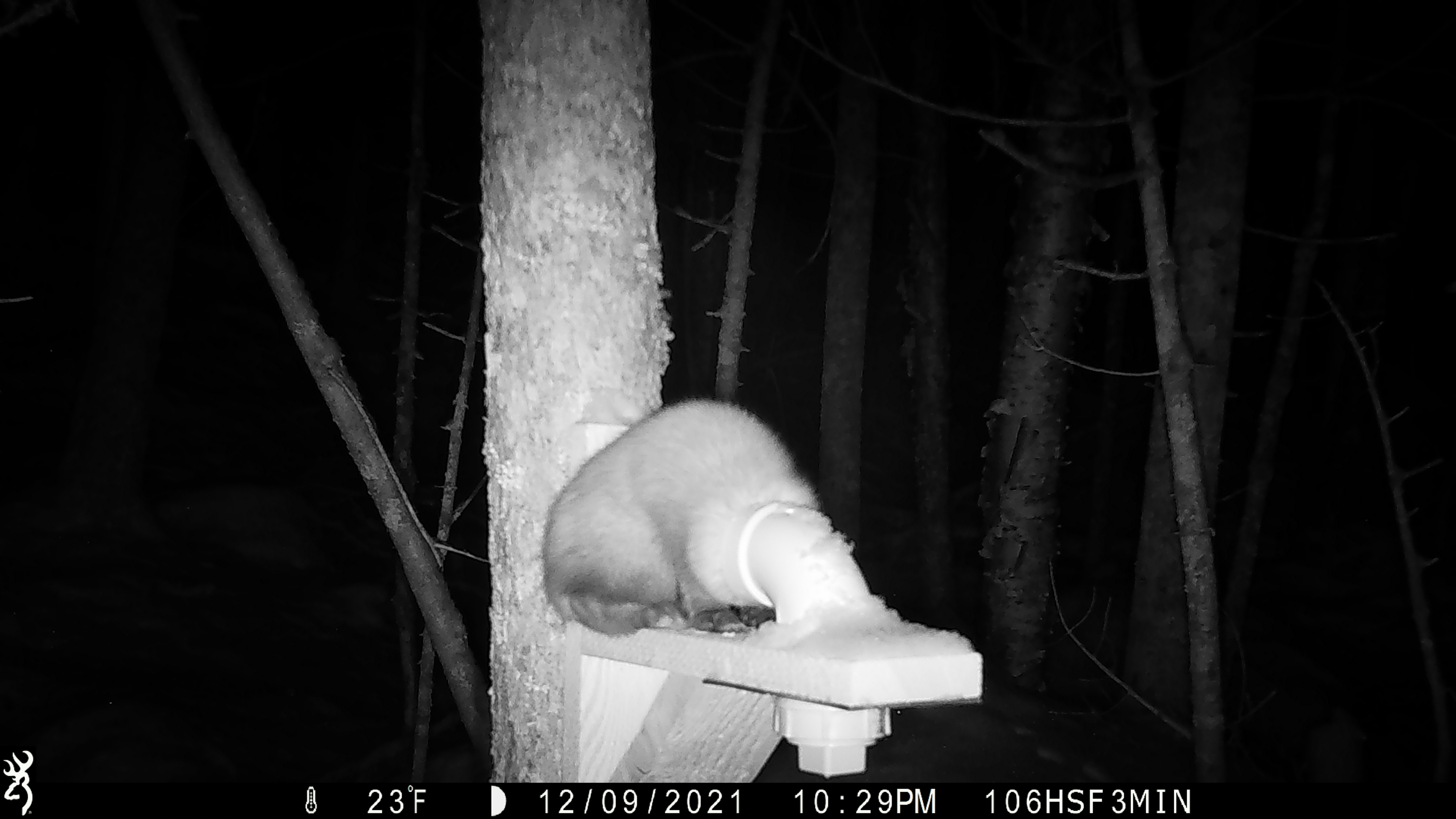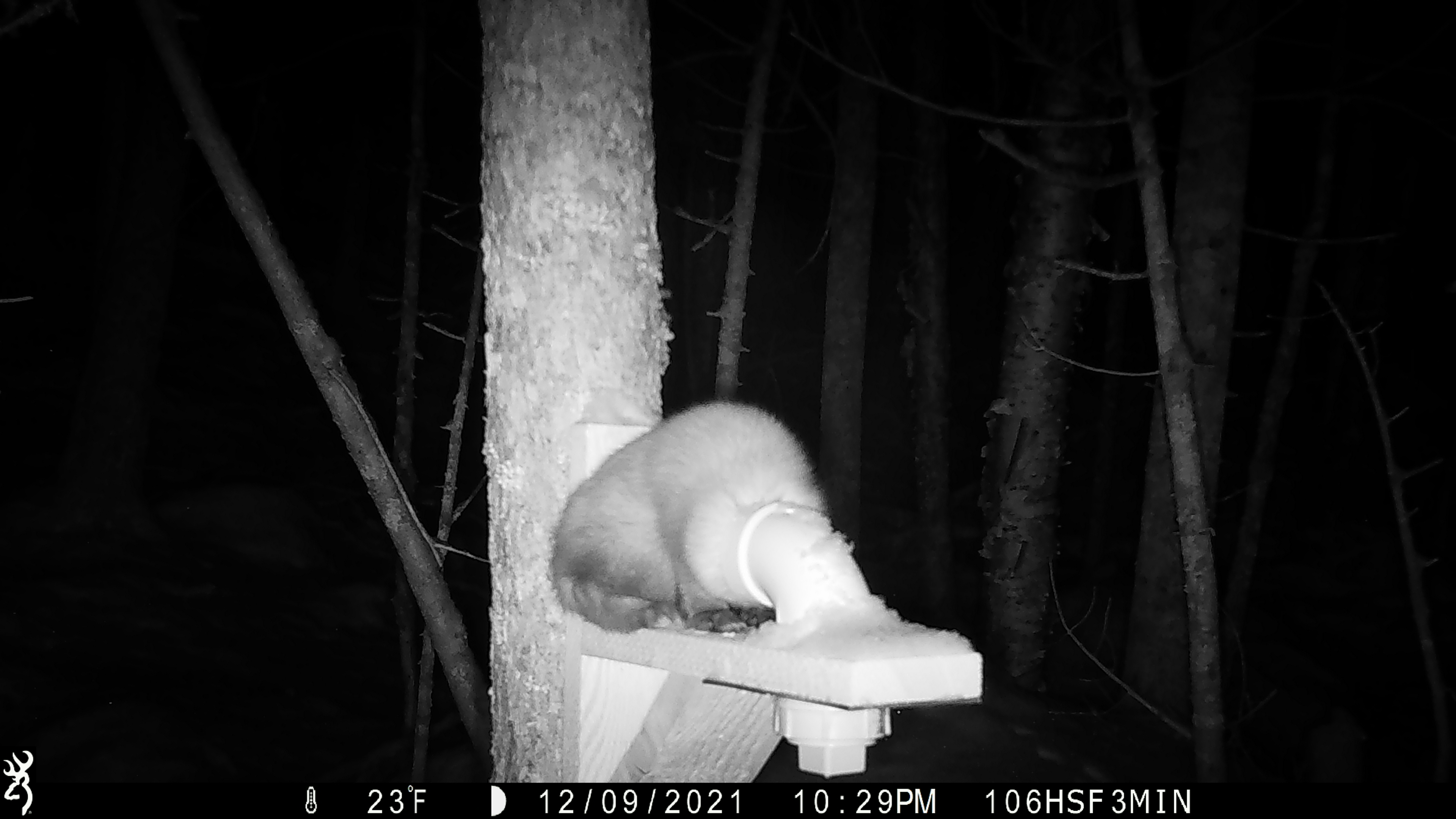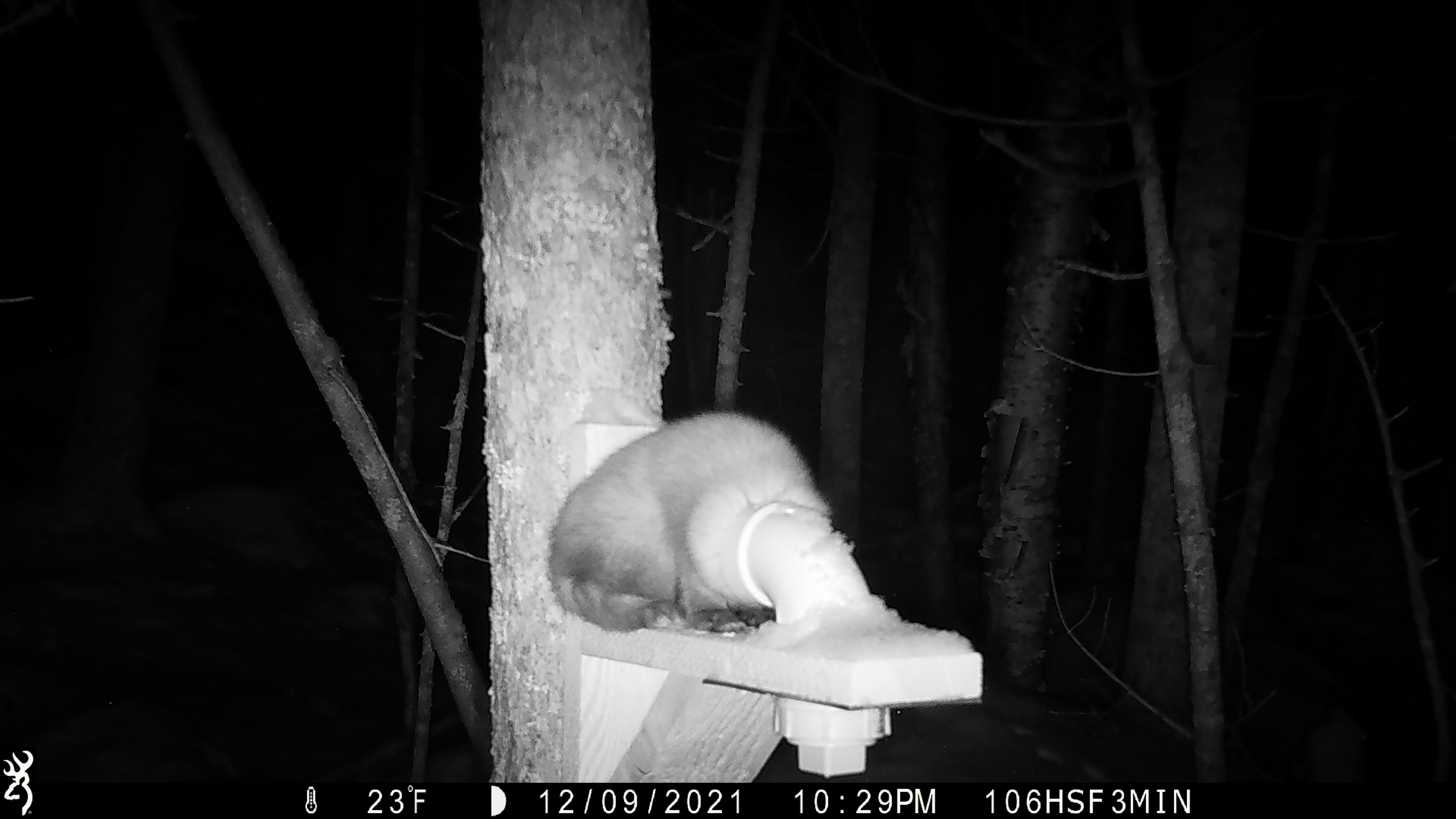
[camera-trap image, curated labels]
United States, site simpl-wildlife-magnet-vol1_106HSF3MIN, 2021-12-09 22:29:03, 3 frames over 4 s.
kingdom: Animalia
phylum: Chordata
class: Mammalia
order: Carnivora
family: Mustelidae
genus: Martes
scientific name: Martes americana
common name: american marten